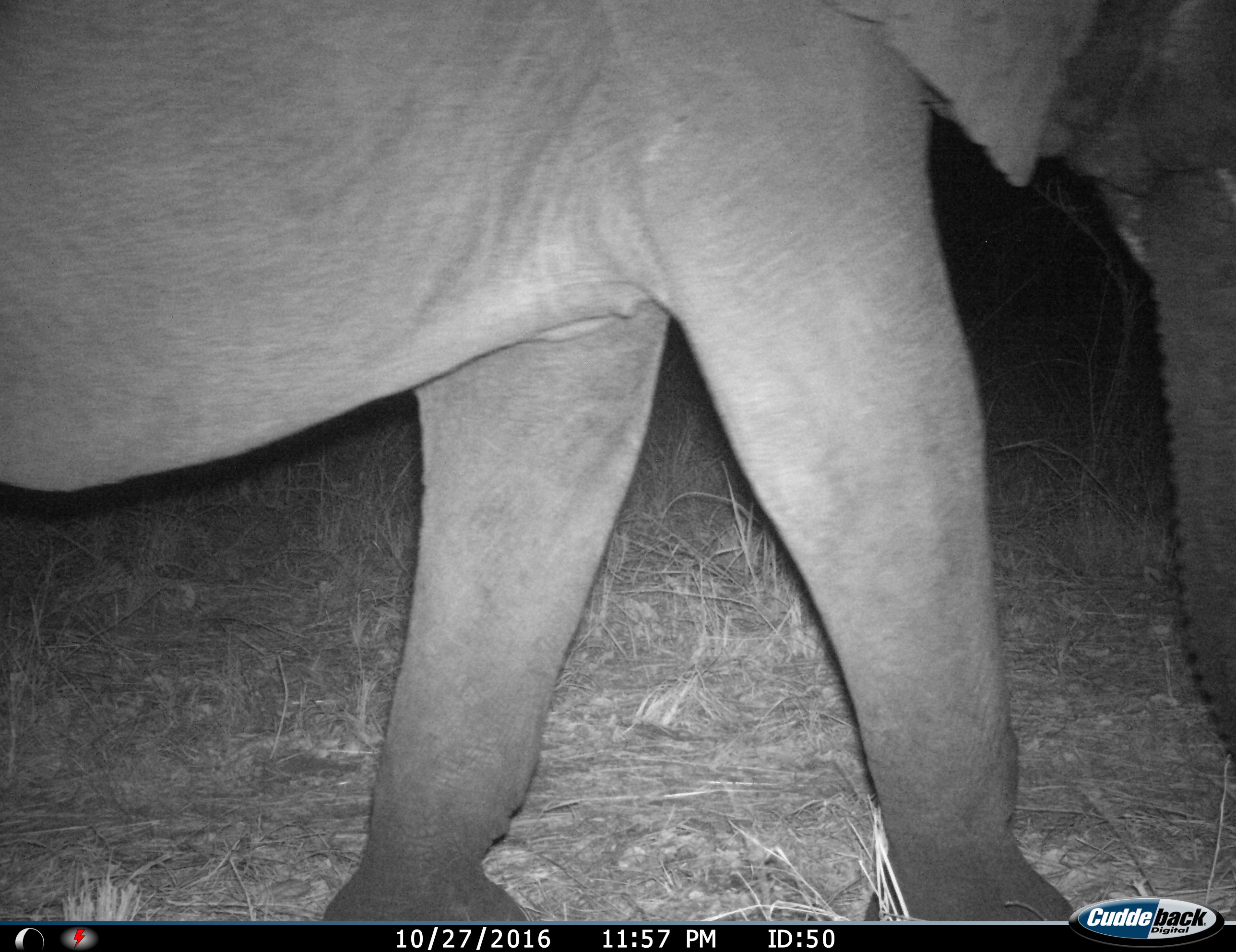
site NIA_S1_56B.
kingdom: Animalia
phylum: Chordata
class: Mammalia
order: Proboscidea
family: Elephantidae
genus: Loxodonta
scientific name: Loxodonta africana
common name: african bush elephant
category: elephant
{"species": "elephant (african bush elephant) (Loxodonta africana)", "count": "1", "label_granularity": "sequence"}